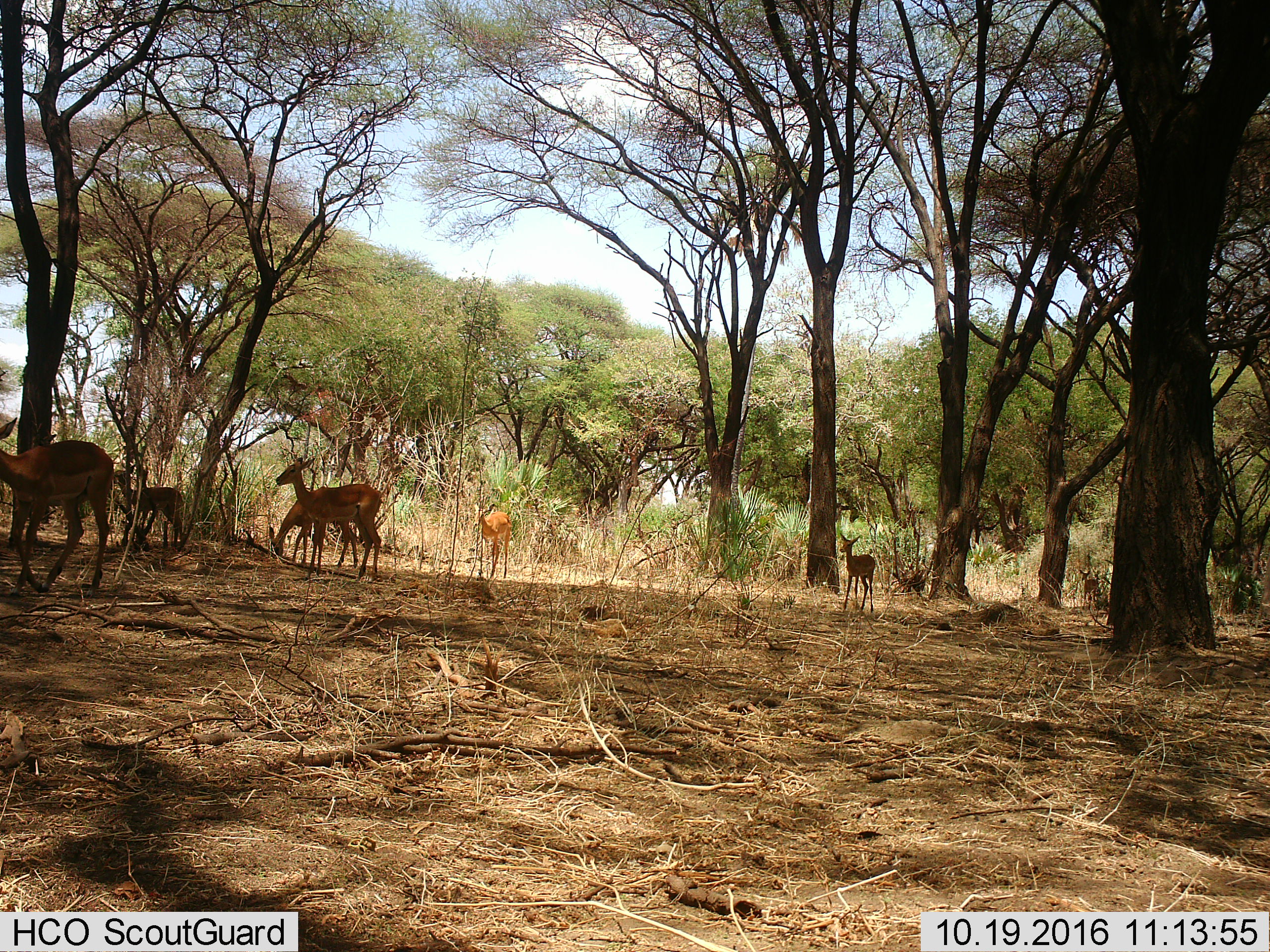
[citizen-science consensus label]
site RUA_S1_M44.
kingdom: Animalia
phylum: Chordata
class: Mammalia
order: Artiodactyla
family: Bovidae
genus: Aepyceros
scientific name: Aepyceros melampus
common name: impala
Impala (Aepyceros melampus), count 7. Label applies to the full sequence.